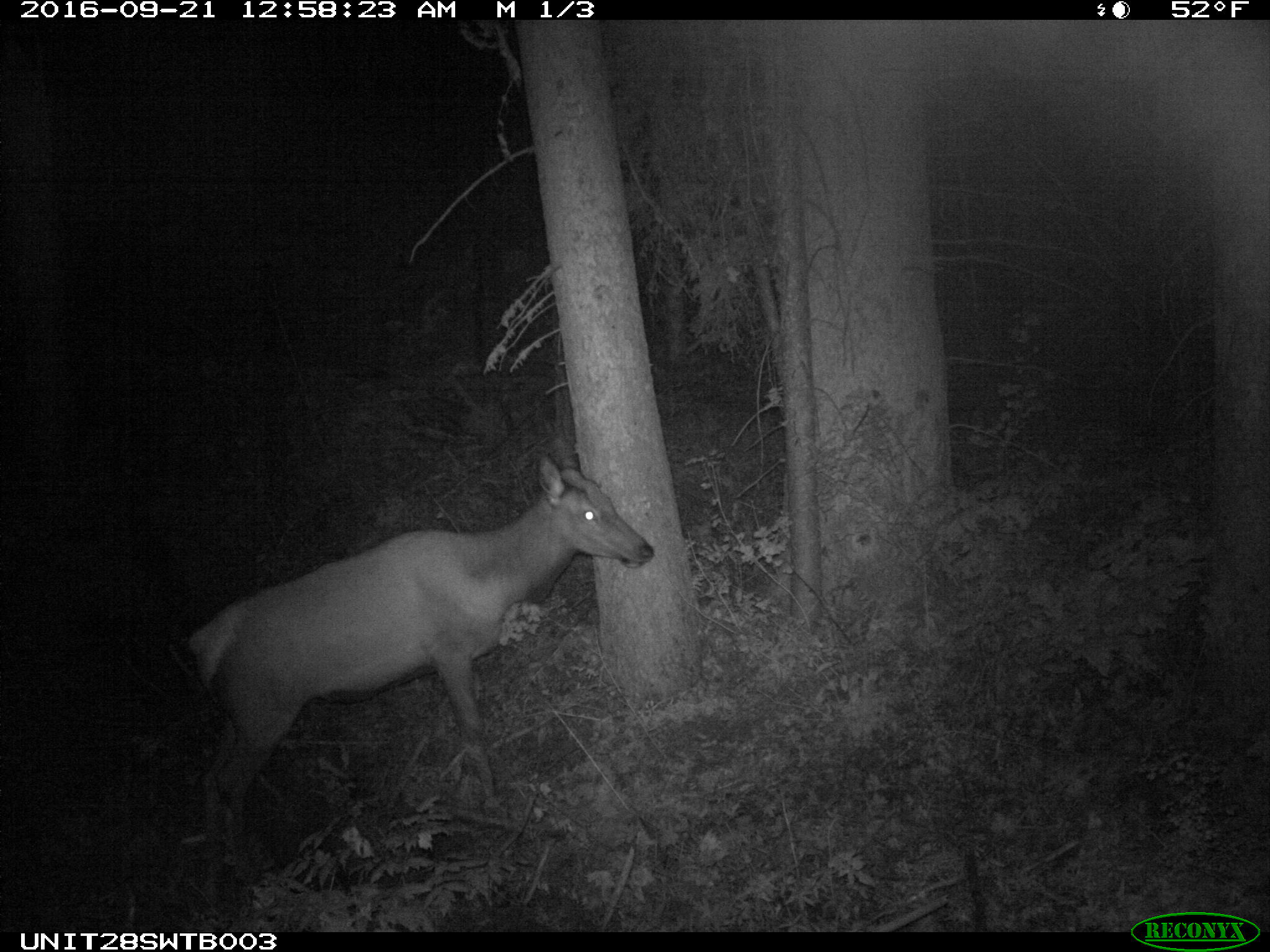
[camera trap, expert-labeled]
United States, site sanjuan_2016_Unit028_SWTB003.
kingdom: Animalia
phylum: Chordata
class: Mammalia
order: Artiodactyla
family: Cervidae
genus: Cervus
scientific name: Cervus elaphus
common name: red deer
Cervus elaphus (red deer).